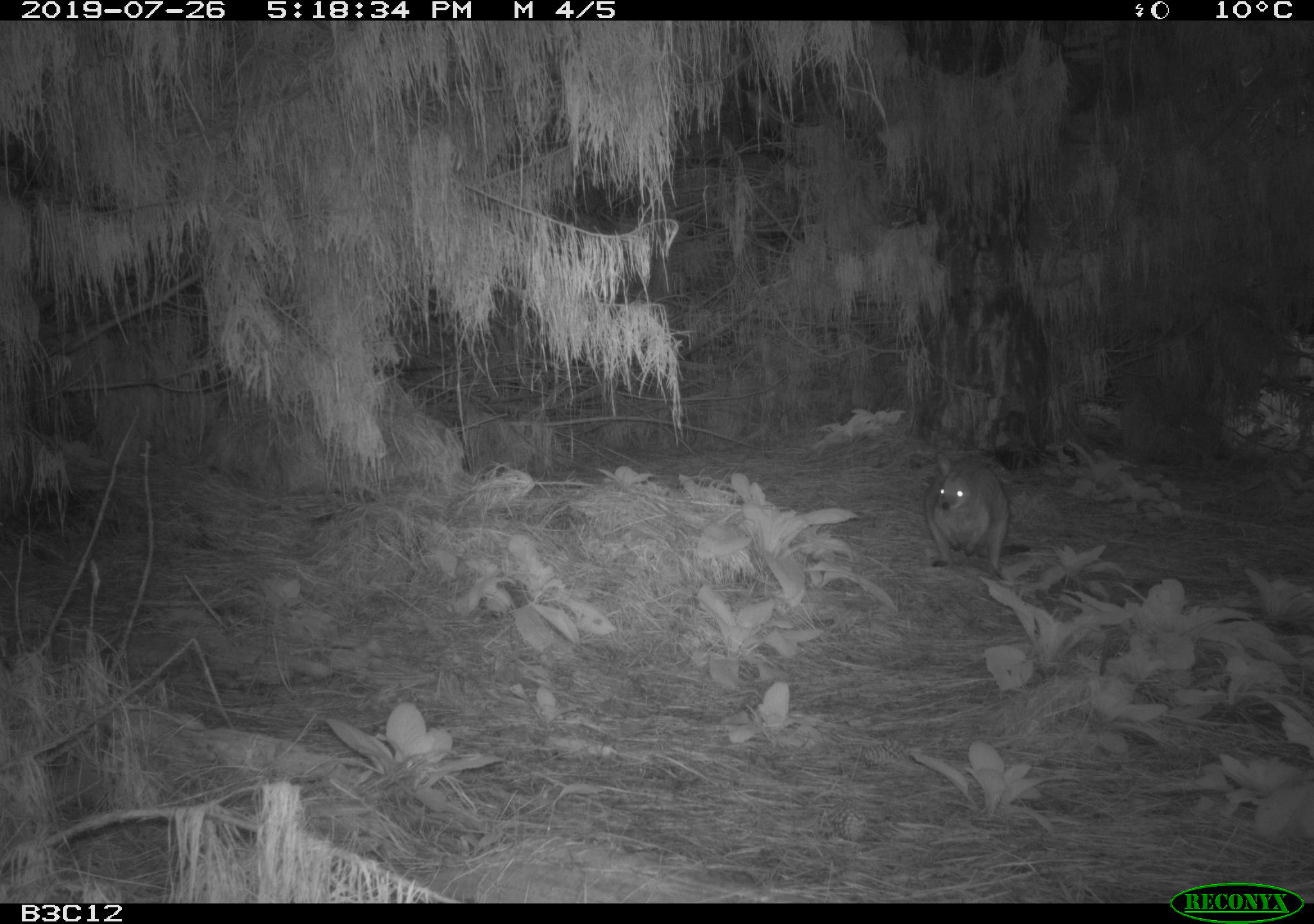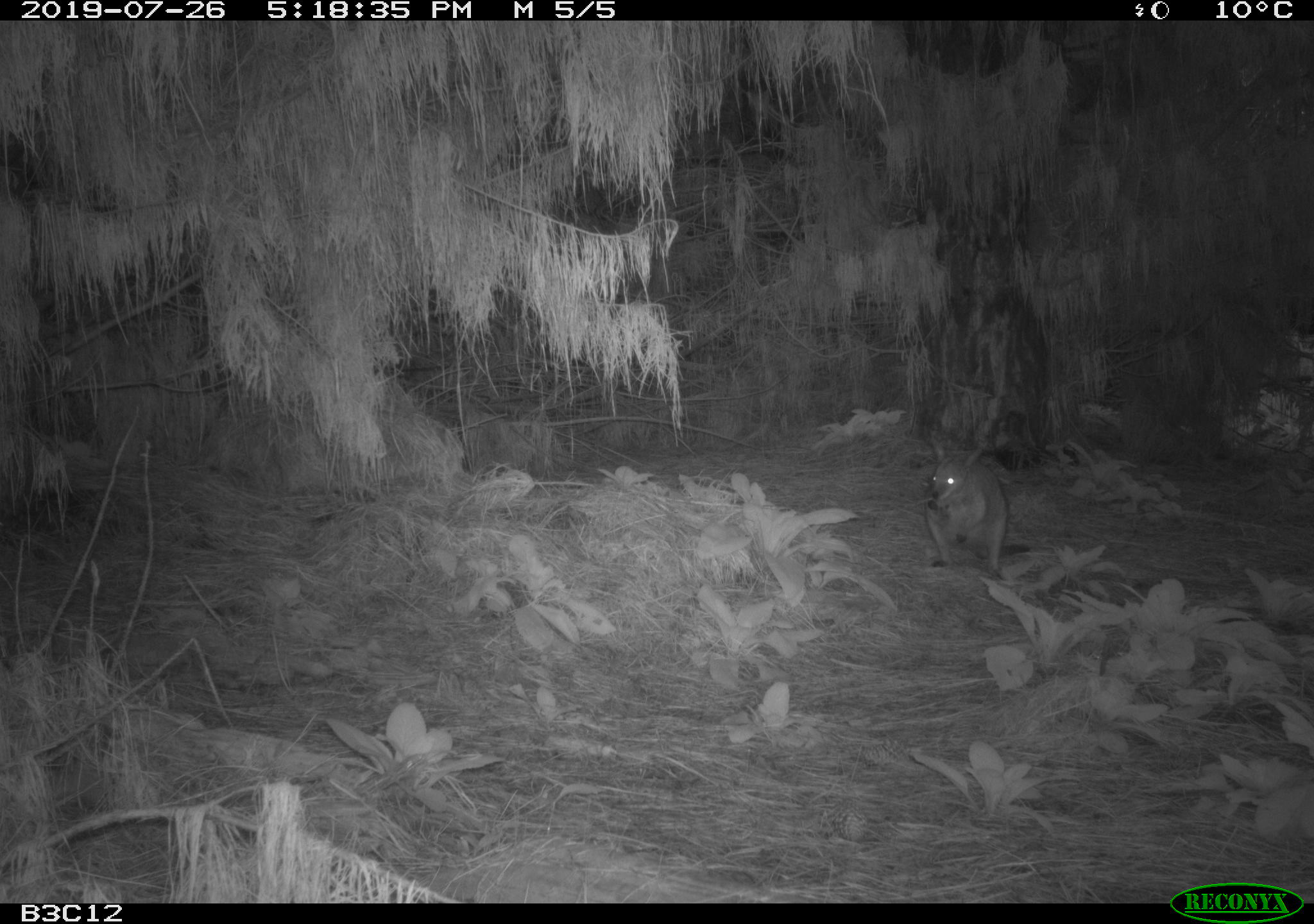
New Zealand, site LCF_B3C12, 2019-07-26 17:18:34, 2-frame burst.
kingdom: Animalia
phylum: Chordata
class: Mammalia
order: Diprotodontia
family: Macropodidae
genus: Notamacropus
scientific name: Notamacropus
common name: wallaby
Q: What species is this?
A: Wallaby (Notamacropus).